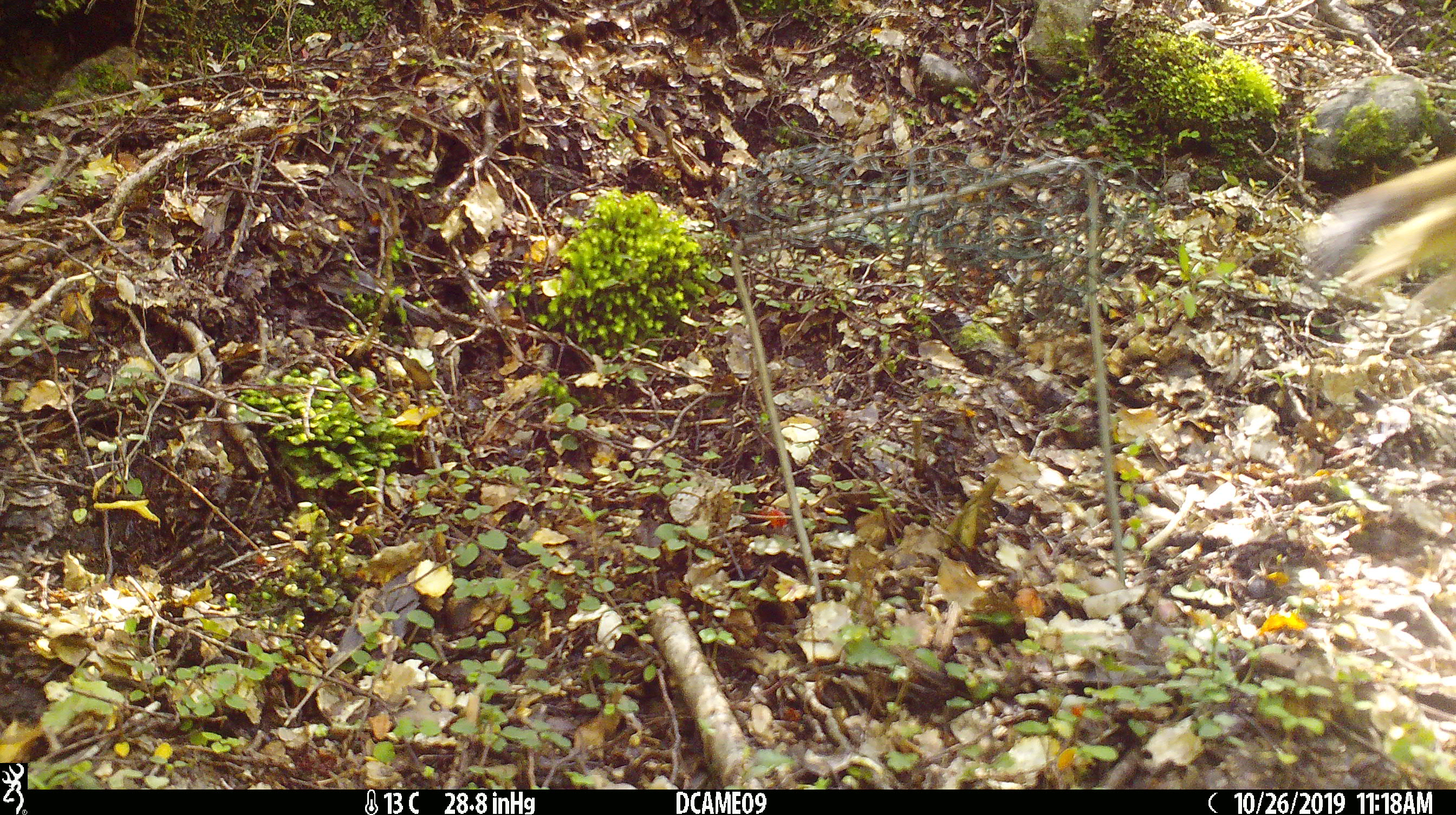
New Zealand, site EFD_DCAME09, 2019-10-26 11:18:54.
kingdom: Animalia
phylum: Chordata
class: Mammalia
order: Carnivora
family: Mustelidae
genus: Mustela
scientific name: Mustela erminea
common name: stoat